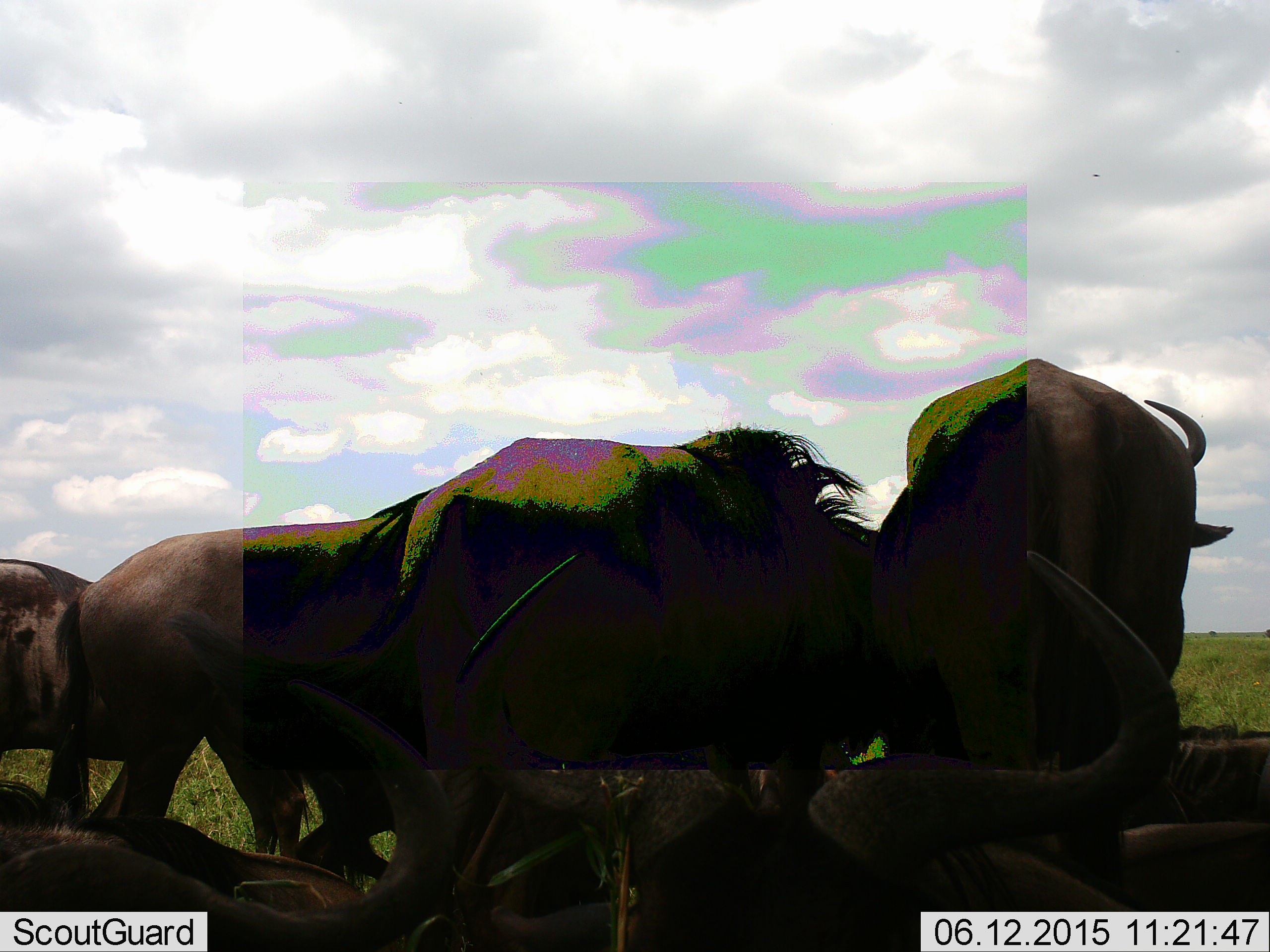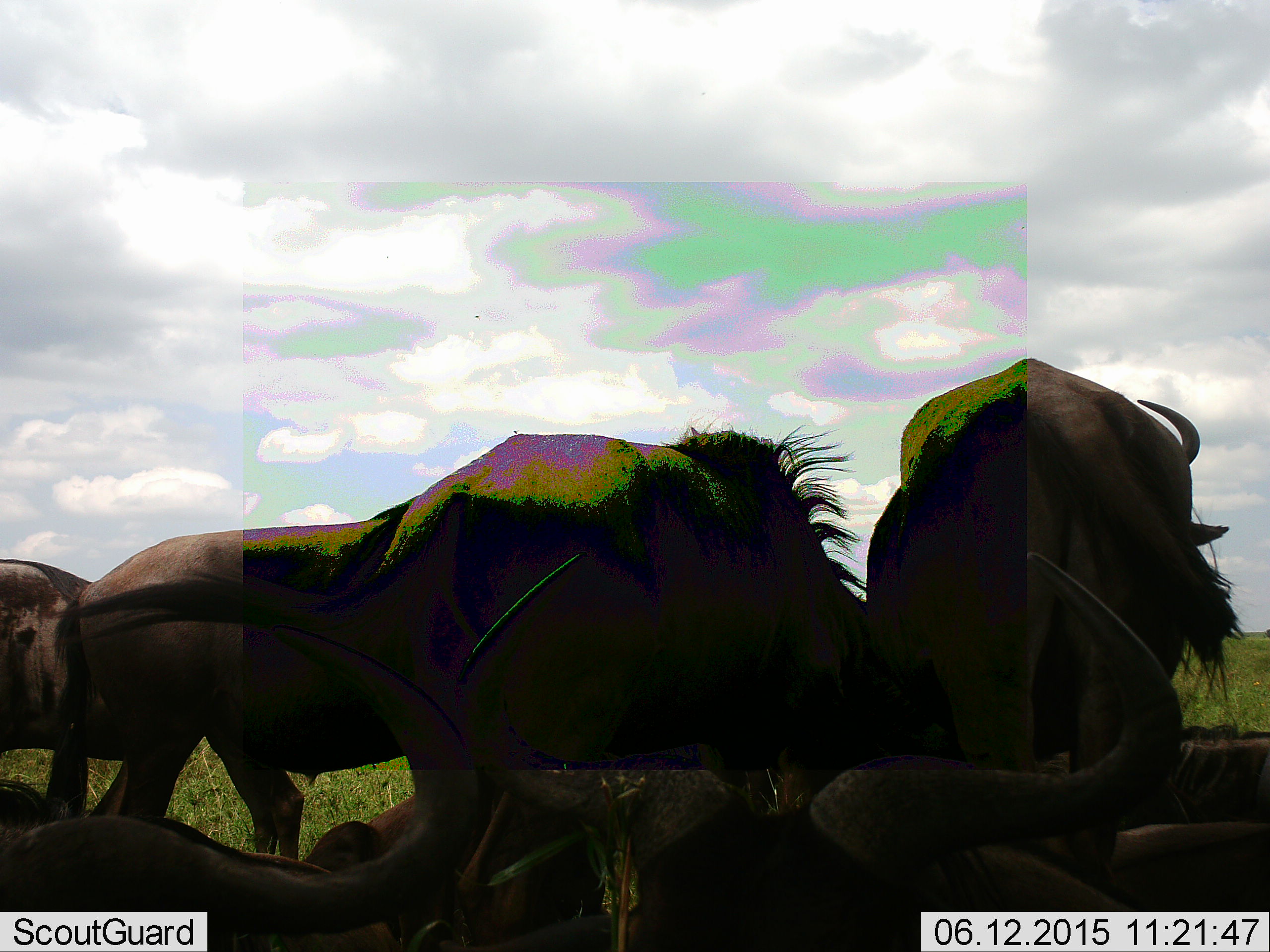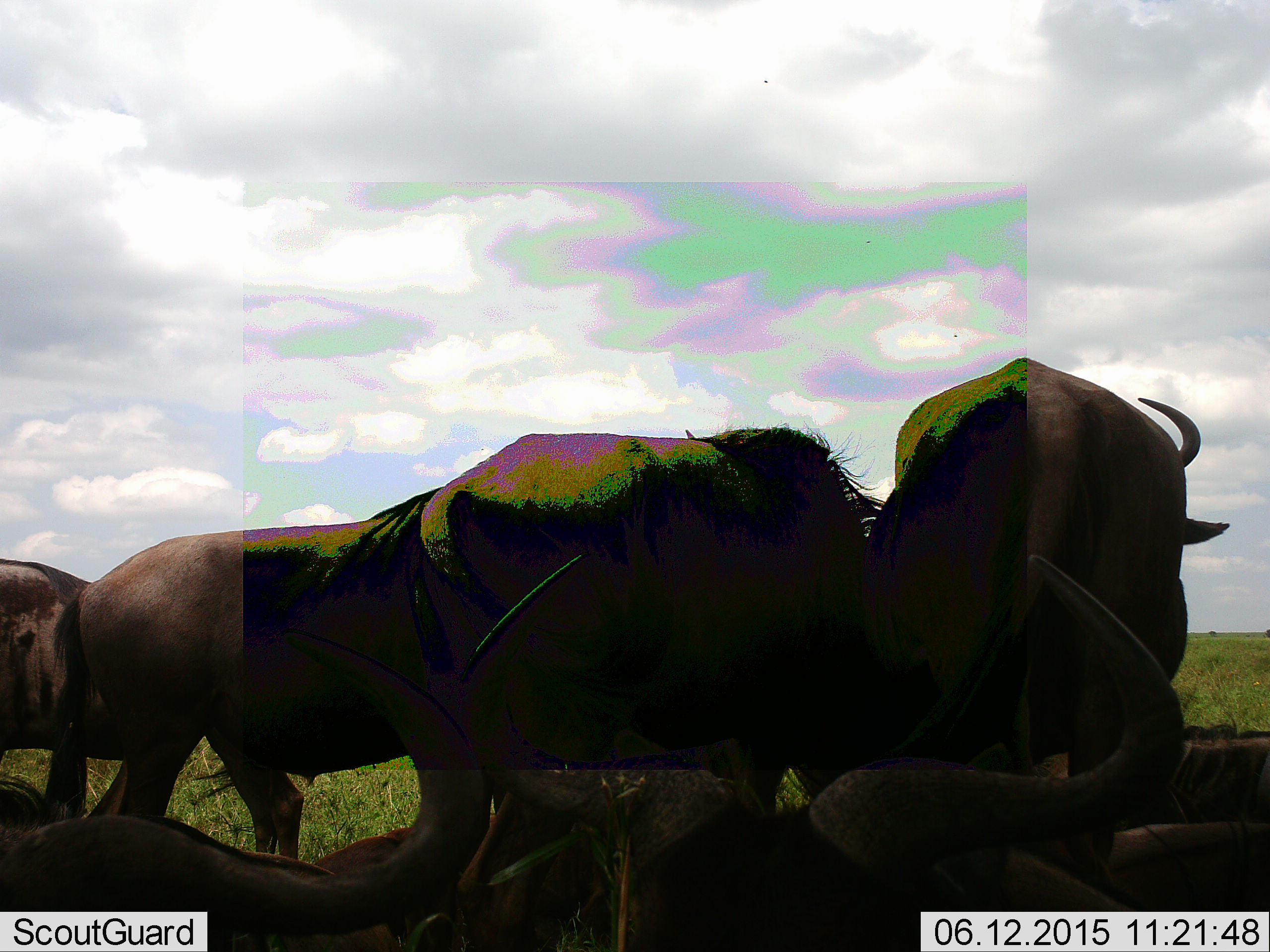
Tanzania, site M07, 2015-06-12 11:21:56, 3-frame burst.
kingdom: Animalia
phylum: Chordata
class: Mammalia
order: Artiodactyla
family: Bovidae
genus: Connochaetes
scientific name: Connochaetes taurinus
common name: blue wildebeest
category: wildebeest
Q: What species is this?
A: Wildebeest (blue wildebeest) (Connochaetes taurinus).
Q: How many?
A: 6.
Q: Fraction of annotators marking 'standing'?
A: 80%.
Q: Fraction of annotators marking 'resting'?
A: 60%.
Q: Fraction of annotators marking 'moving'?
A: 10%.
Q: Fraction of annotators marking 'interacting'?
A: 0%.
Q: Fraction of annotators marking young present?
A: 0%.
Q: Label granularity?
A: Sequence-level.